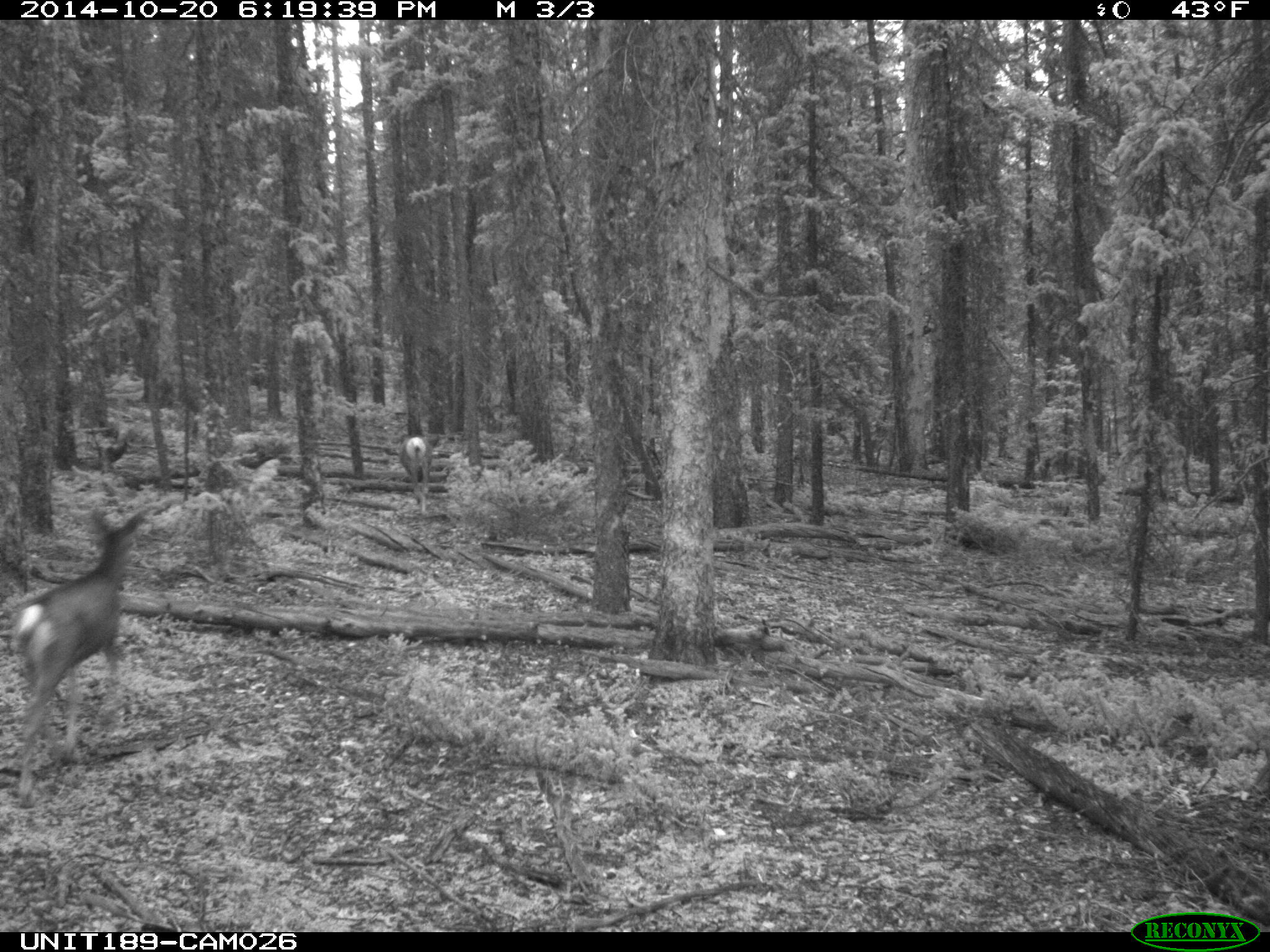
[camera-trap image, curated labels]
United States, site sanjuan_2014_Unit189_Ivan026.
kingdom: Animalia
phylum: Chordata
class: Mammalia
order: Artiodactyla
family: Cervidae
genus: Odocoileus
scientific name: Odocoileus hemionus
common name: mule deer